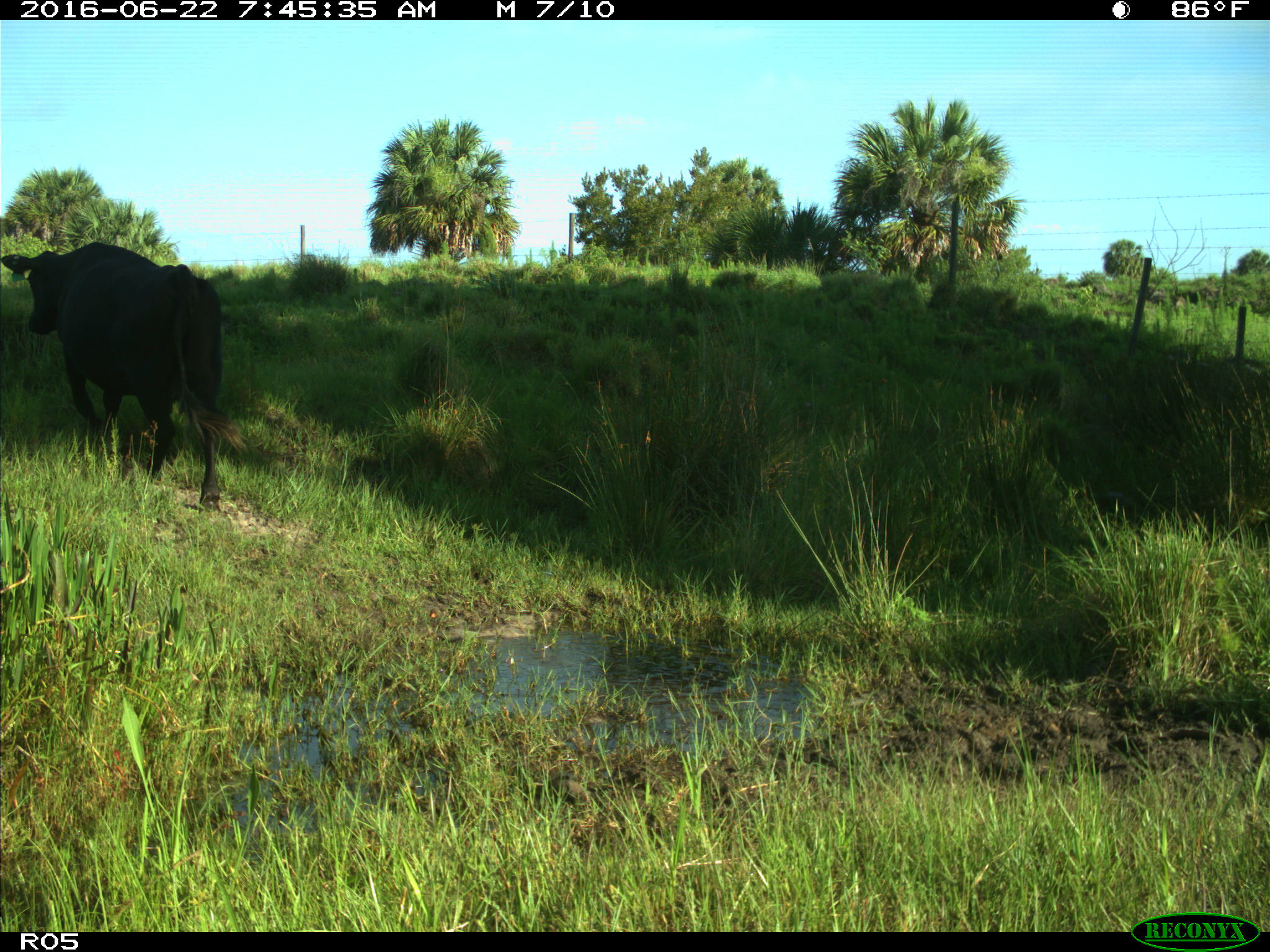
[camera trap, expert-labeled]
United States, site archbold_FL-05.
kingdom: Animalia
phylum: Chordata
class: Mammalia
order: Artiodactyla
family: Bovidae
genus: Bos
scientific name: Bos taurus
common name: domestic cow